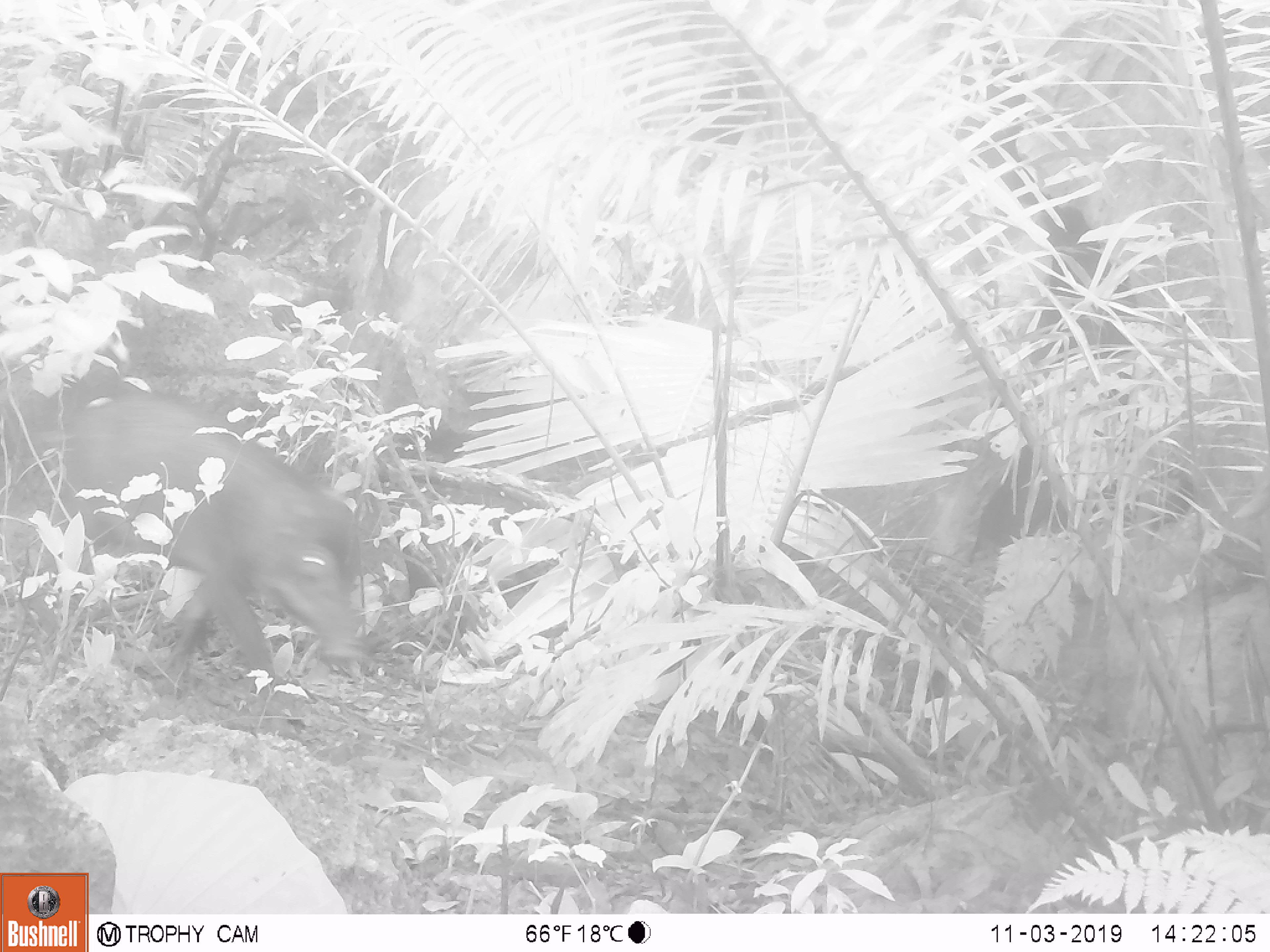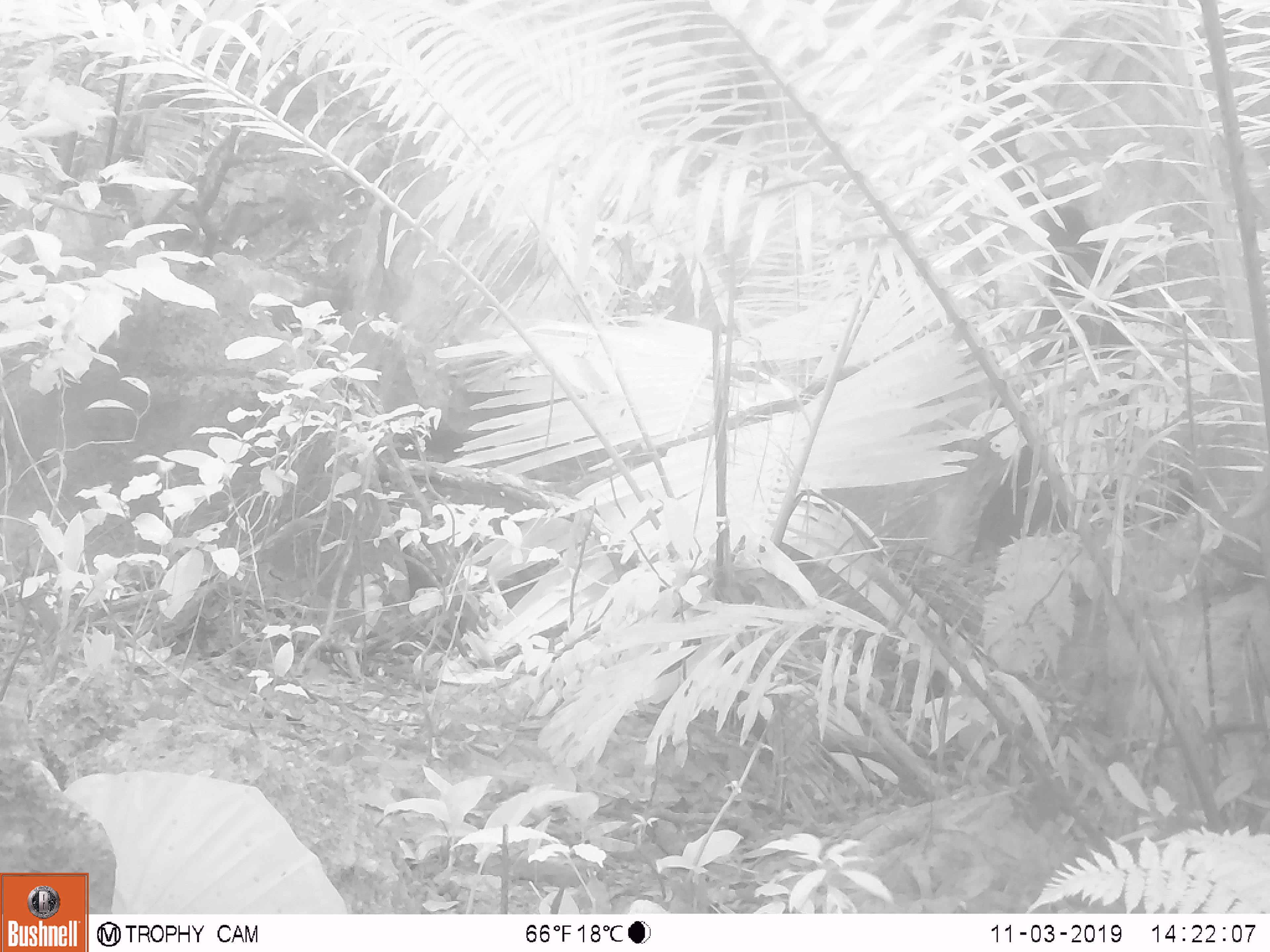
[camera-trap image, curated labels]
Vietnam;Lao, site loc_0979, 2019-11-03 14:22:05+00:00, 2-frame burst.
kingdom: Animalia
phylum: Chordata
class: Mammalia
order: Artiodactyla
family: Suidae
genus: Sus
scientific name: Sus scrofa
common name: eurasian wild pig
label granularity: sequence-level